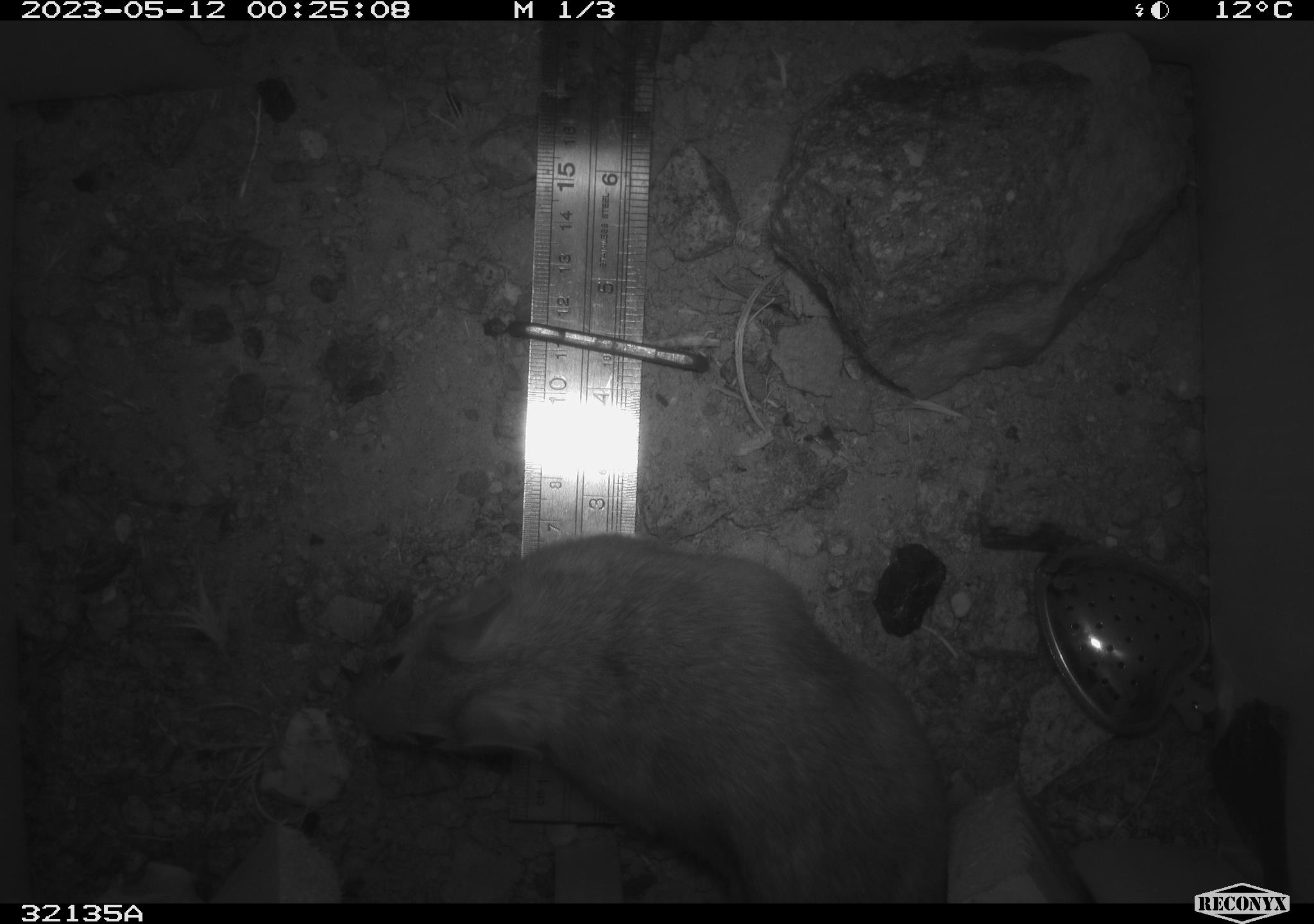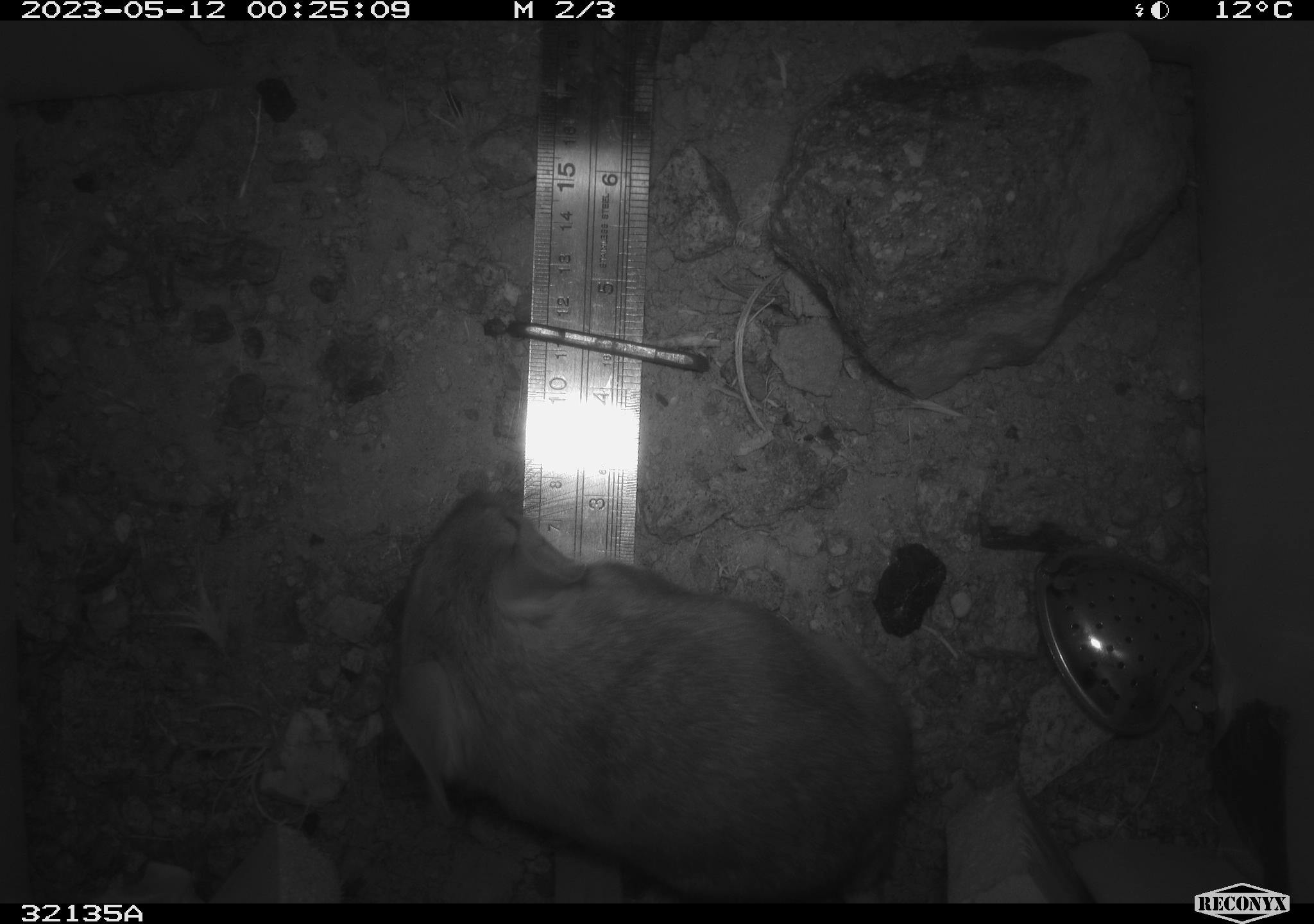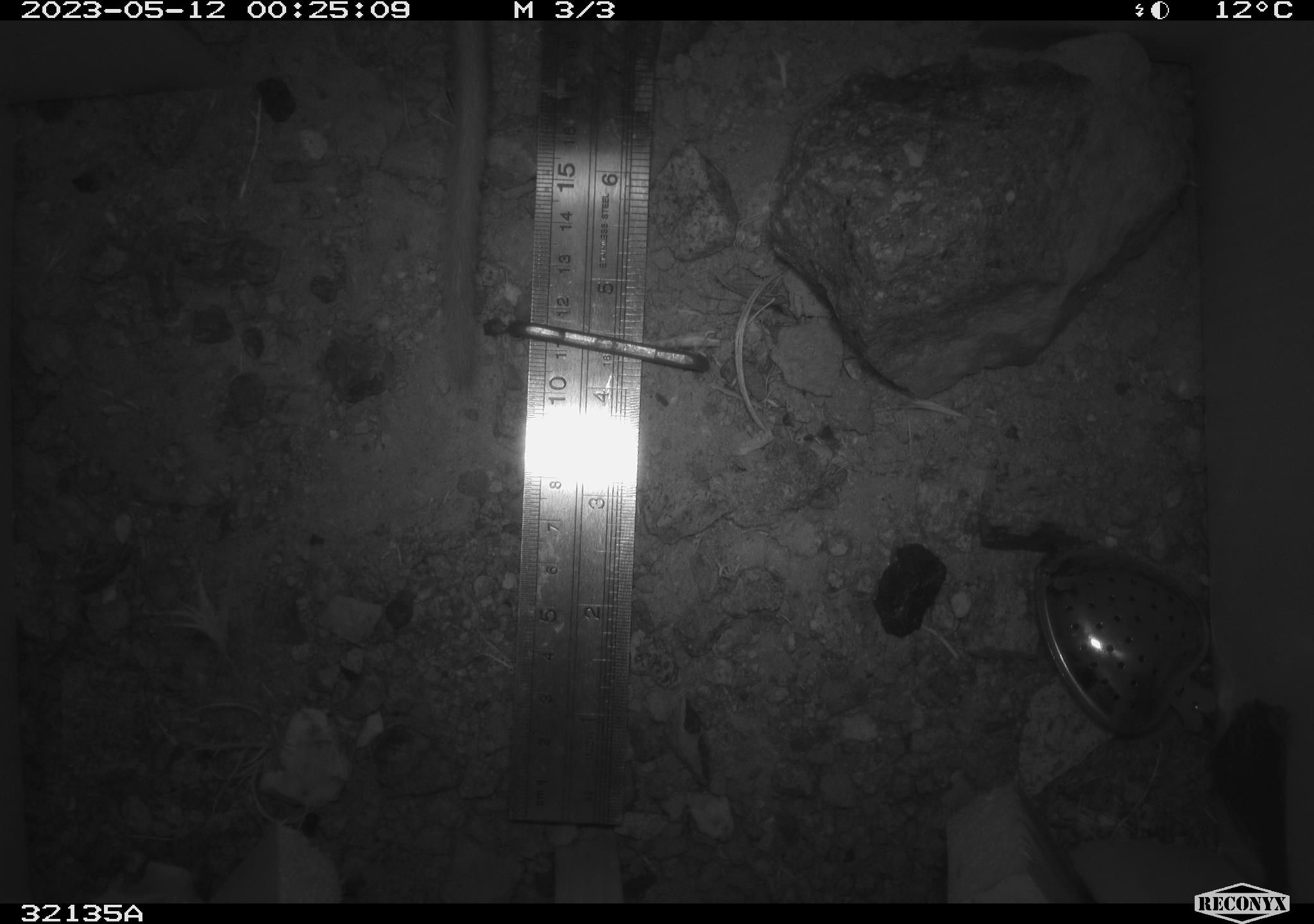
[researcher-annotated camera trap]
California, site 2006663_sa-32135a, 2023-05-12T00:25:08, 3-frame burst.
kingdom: Animalia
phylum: Chordata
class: Mammalia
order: Rodentia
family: Cricetidae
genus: Neotoma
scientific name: Neotoma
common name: pack rat or woodrat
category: neotoma species